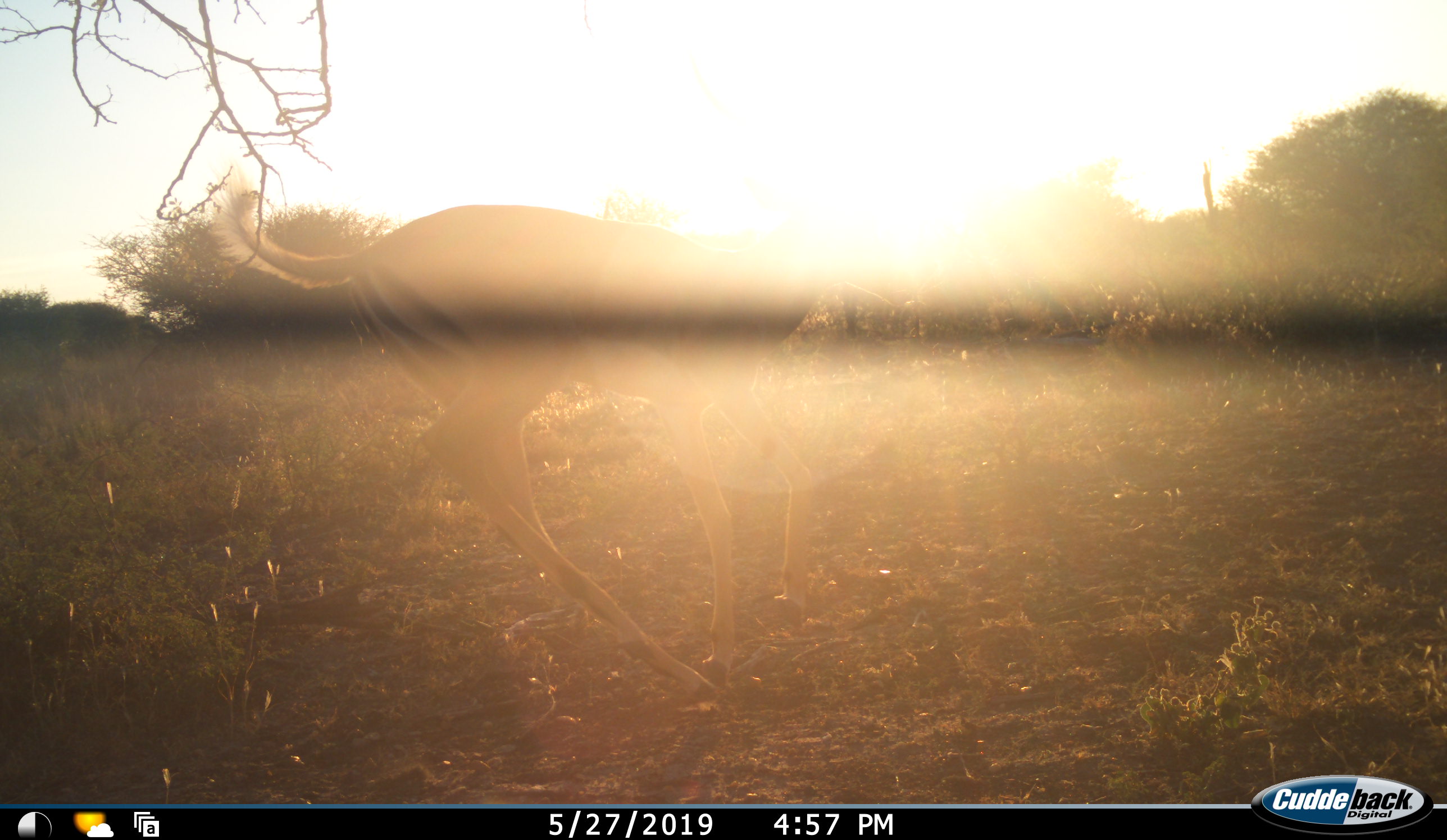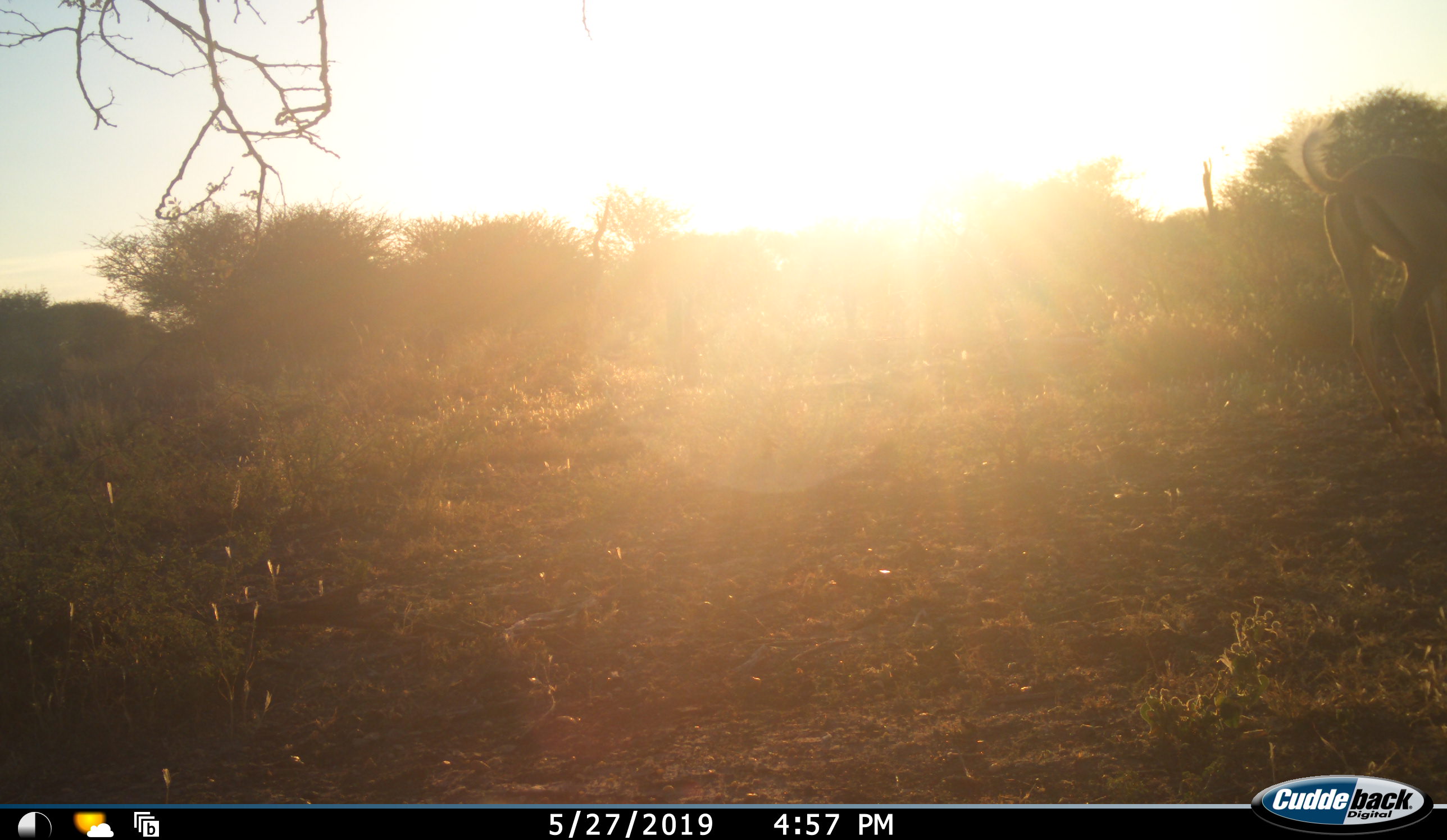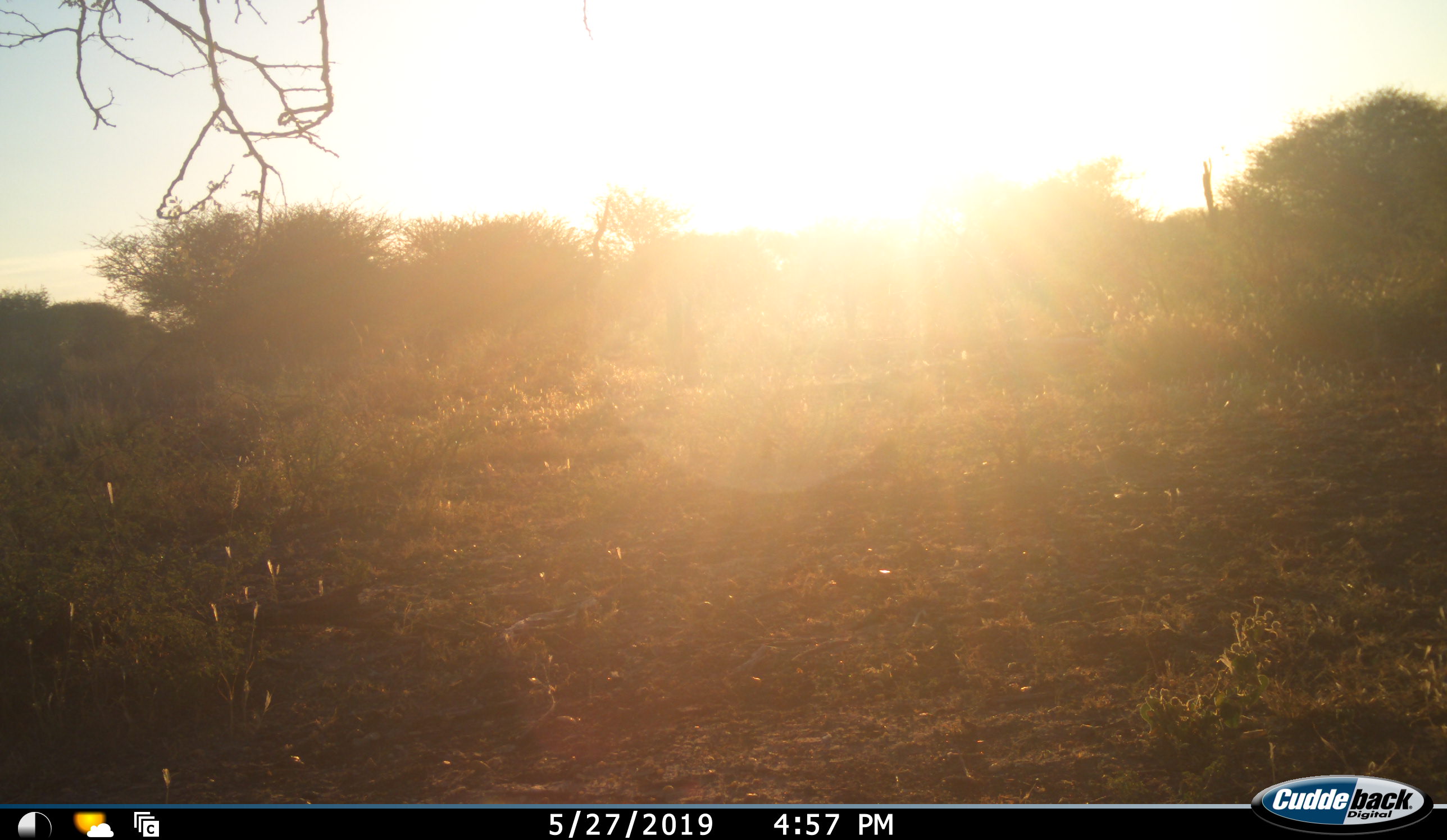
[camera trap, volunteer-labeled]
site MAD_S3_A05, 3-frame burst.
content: unidentified animal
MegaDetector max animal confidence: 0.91